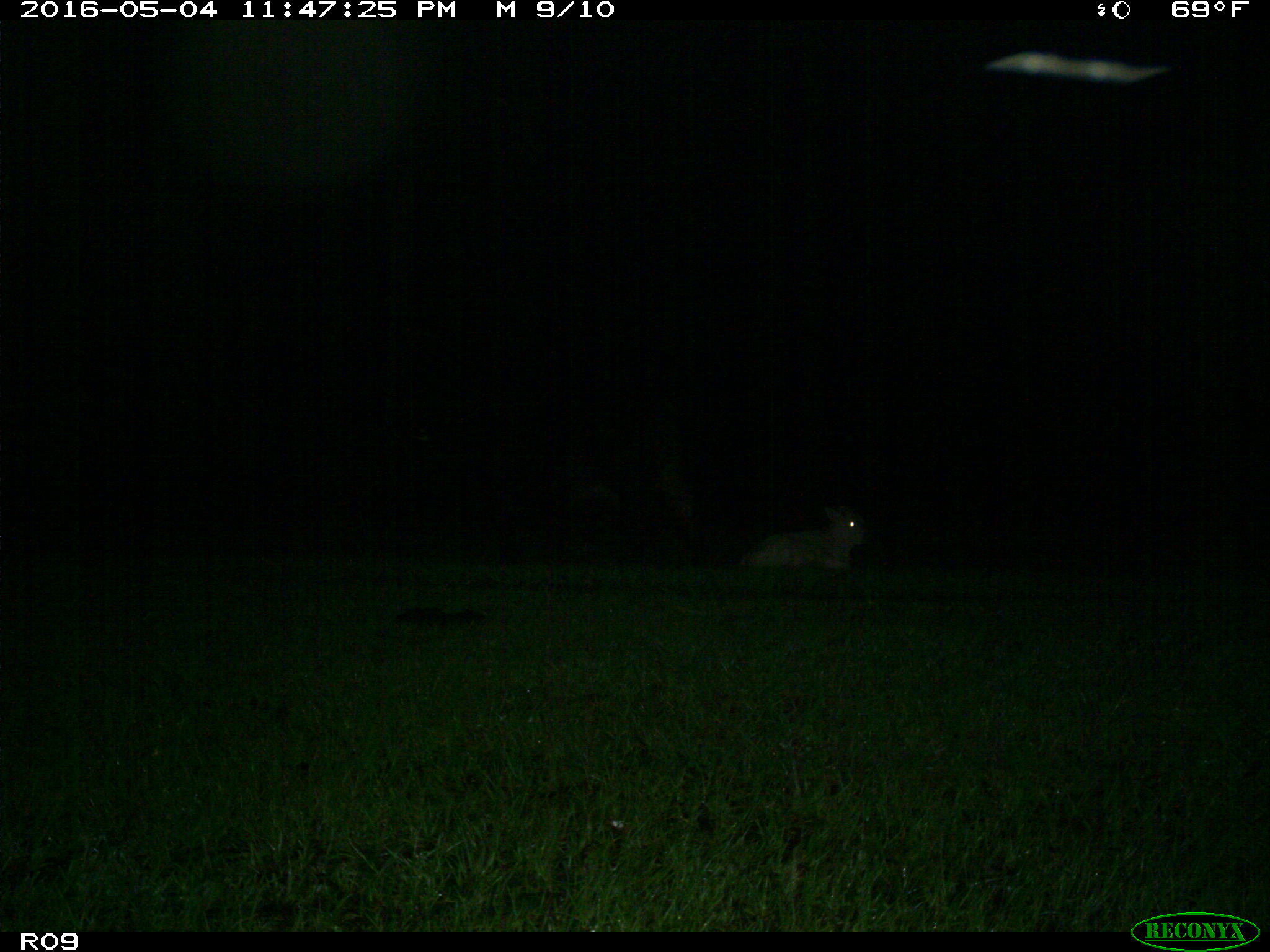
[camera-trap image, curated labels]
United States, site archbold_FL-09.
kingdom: Animalia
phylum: Chordata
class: Mammalia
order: Artiodactyla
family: Bovidae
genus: Bos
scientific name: Bos taurus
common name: domestic cow